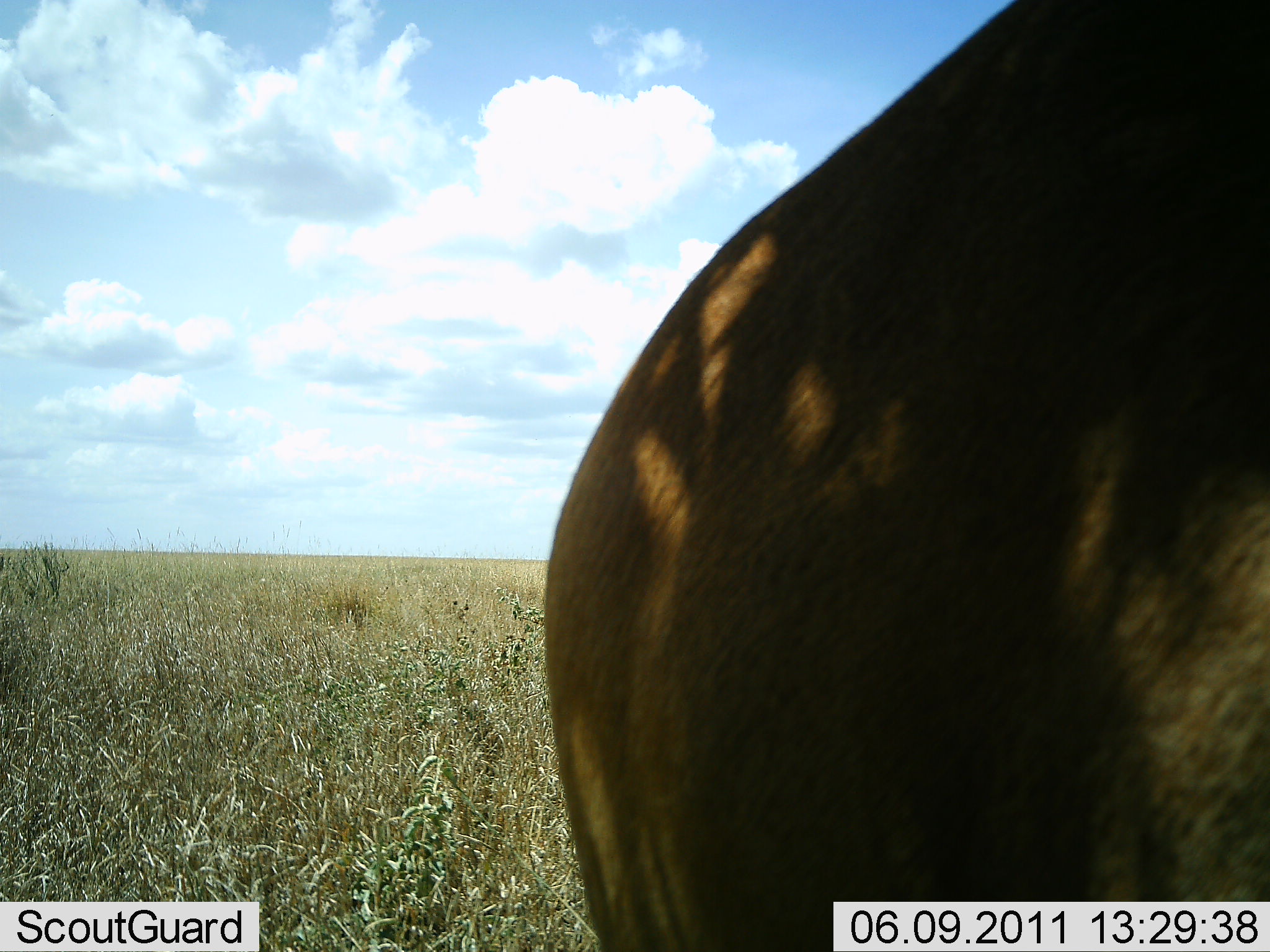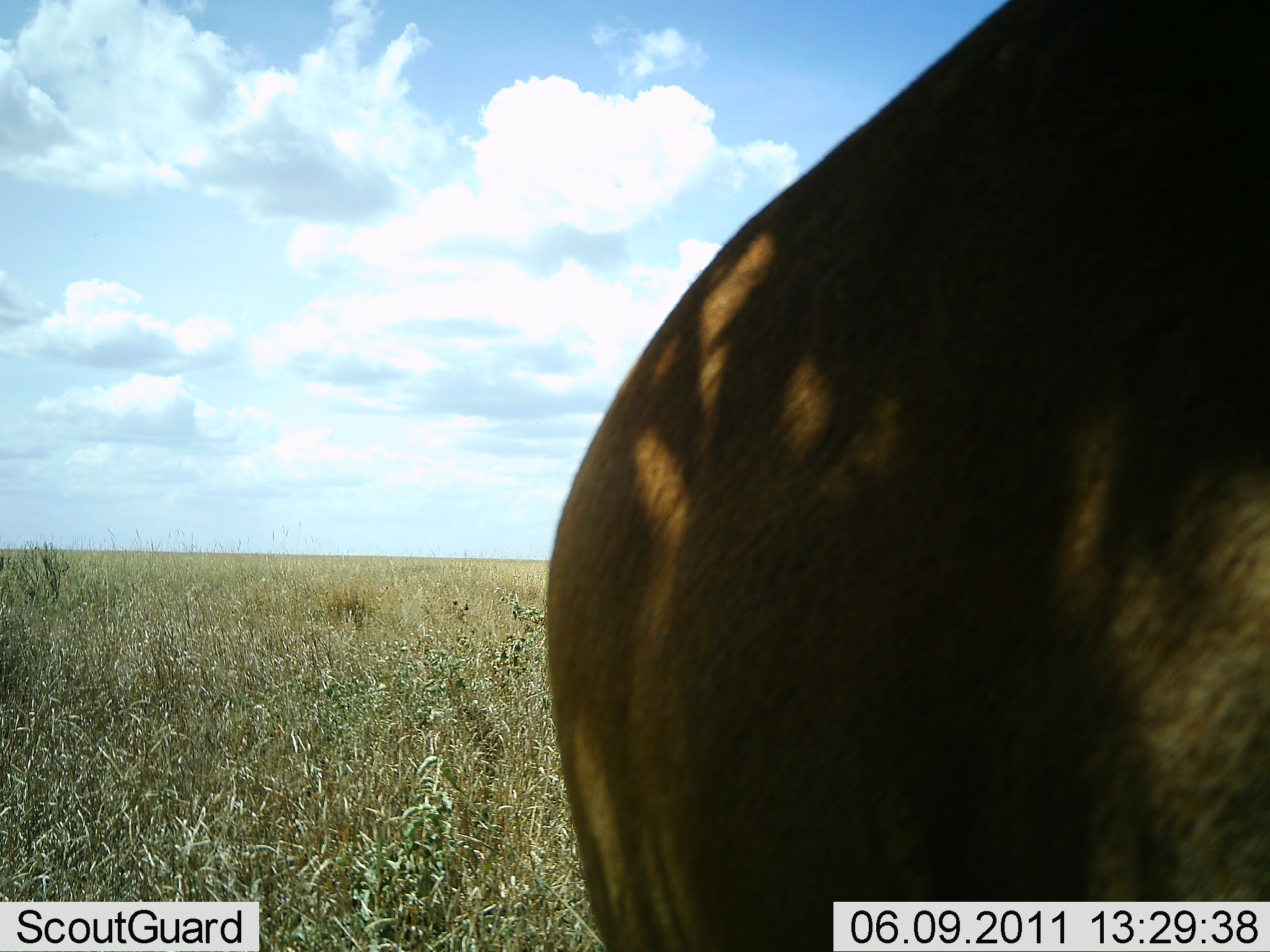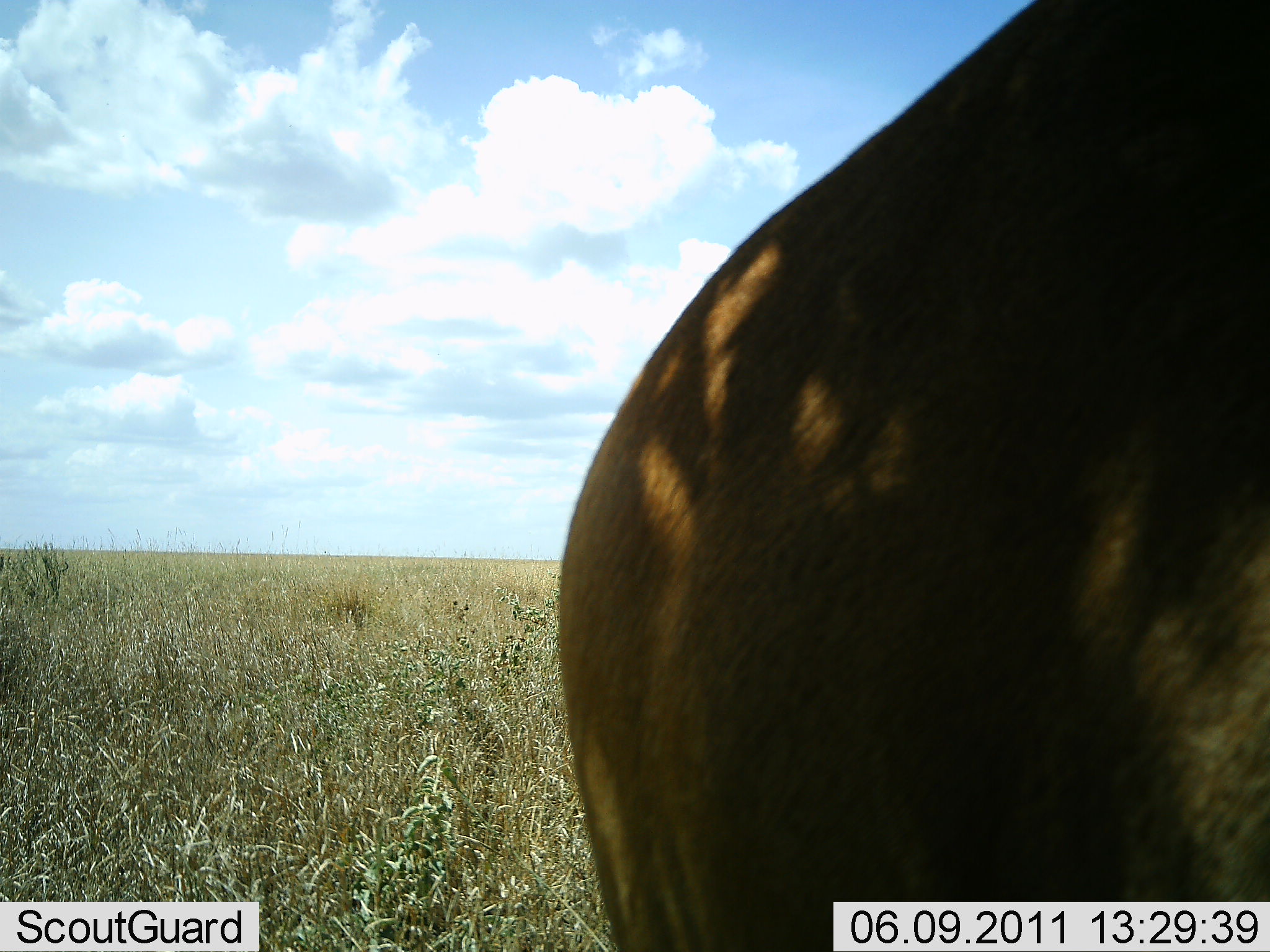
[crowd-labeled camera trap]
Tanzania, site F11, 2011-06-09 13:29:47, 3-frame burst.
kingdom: Animalia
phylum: Chordata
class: Mammalia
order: Artiodactyla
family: Bovidae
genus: Alcelaphus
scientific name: Alcelaphus buselaphus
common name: hartebeest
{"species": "hartebeest (Alcelaphus buselaphus)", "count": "1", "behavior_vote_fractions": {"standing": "100%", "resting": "0%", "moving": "0%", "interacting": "0%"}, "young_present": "0%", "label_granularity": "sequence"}